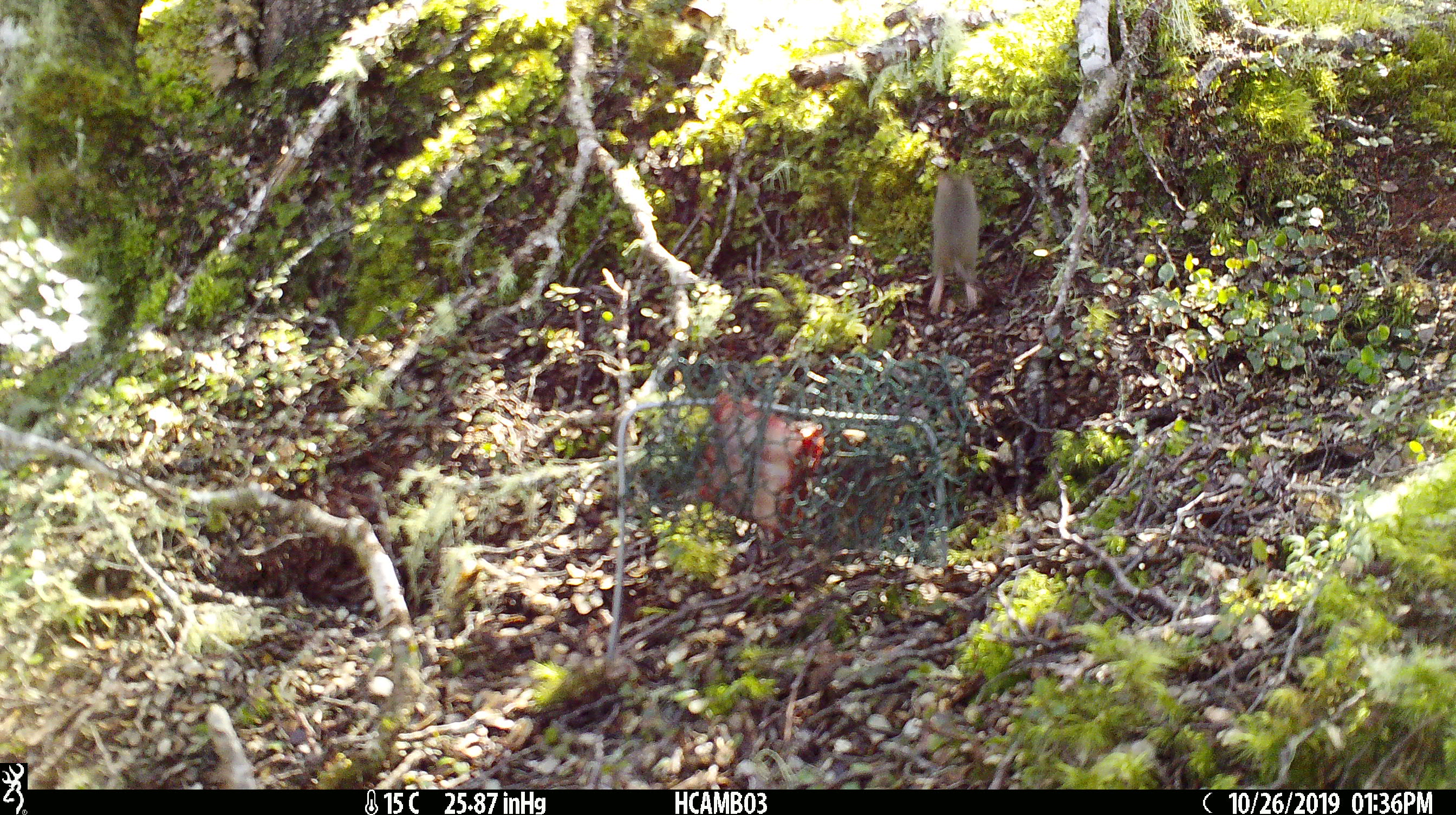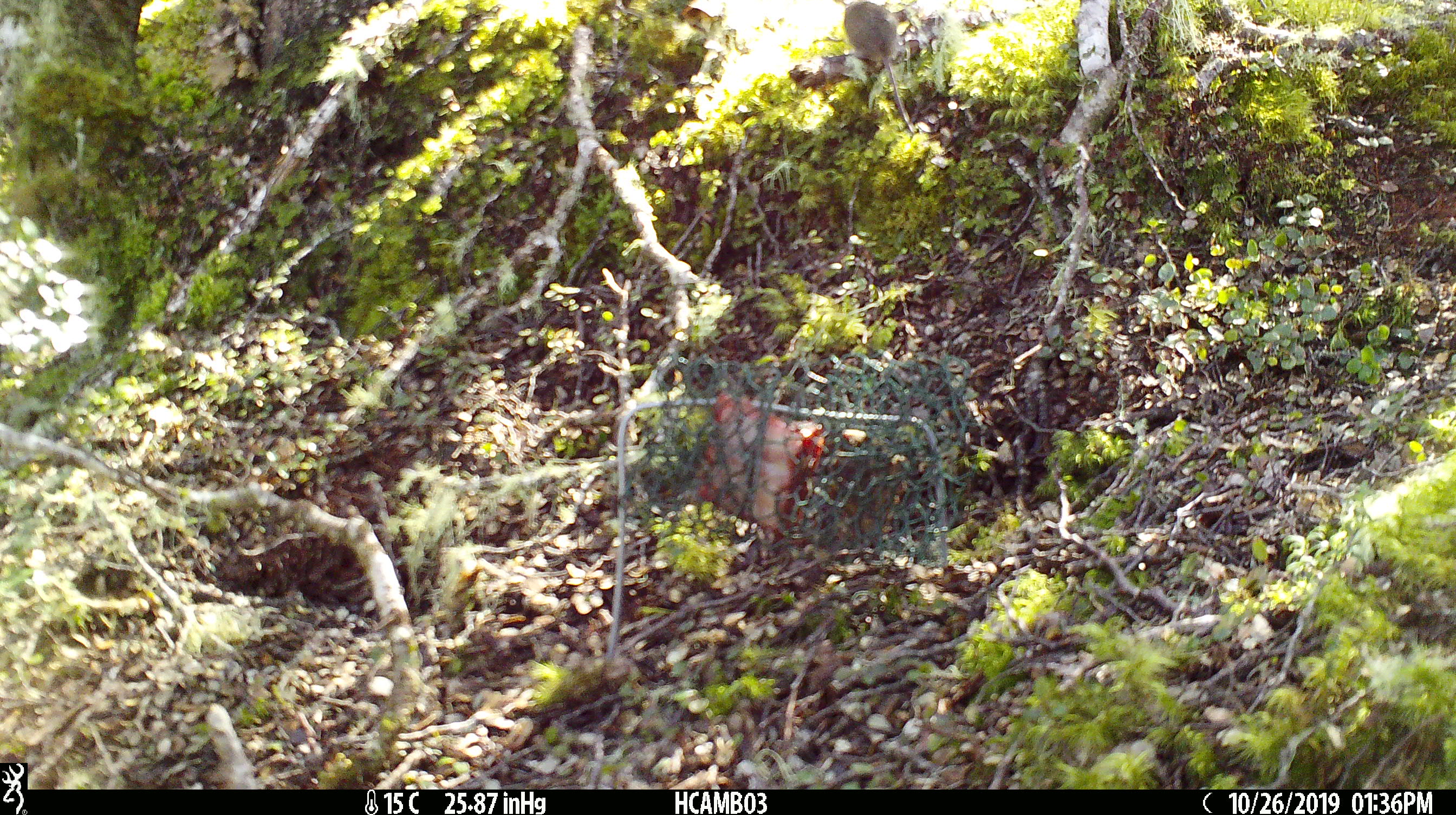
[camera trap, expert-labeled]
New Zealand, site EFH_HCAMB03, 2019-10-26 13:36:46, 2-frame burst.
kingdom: Animalia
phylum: Chordata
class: Mammalia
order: Rodentia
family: Muridae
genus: Mus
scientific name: Mus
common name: mouse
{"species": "mouse (Mus)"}